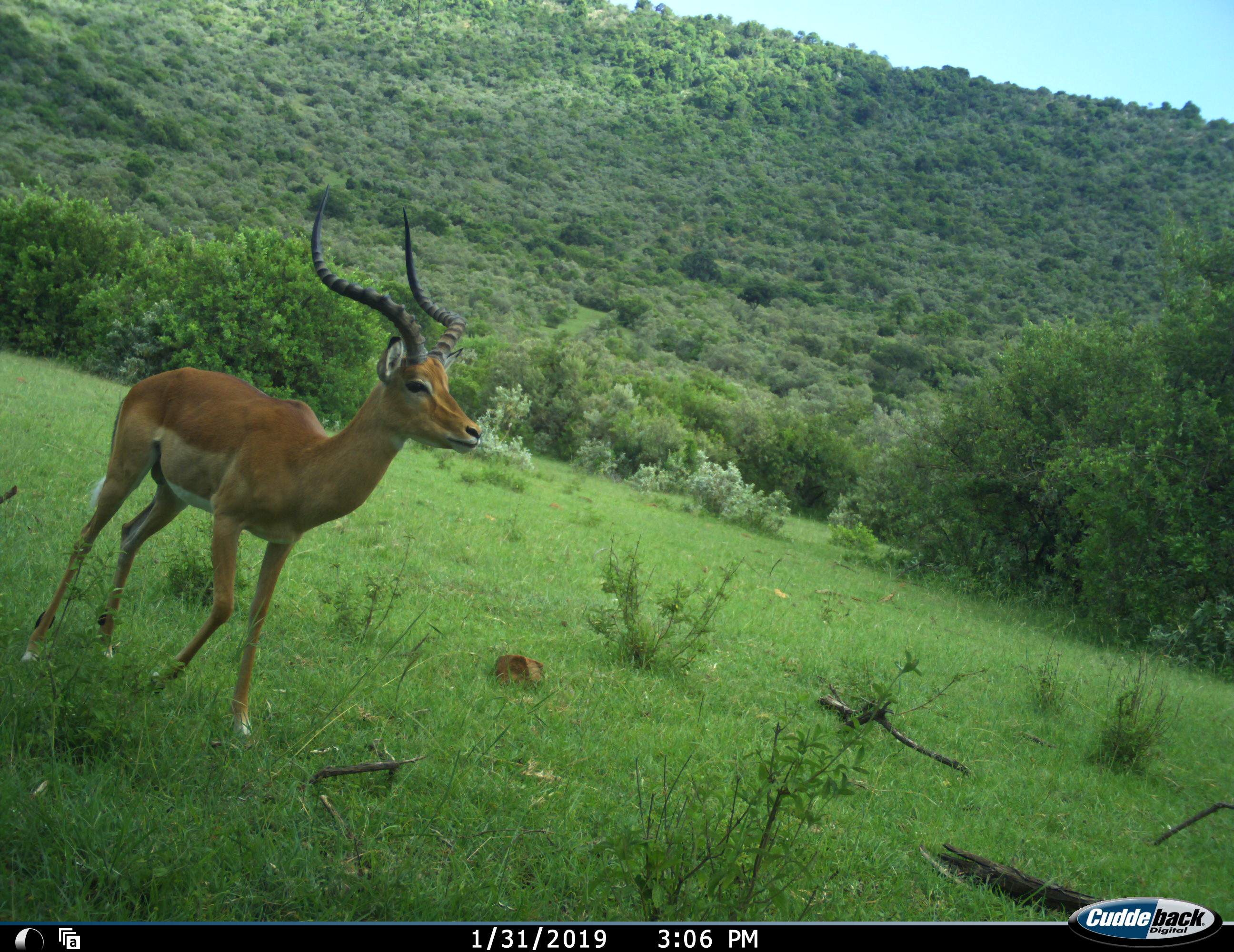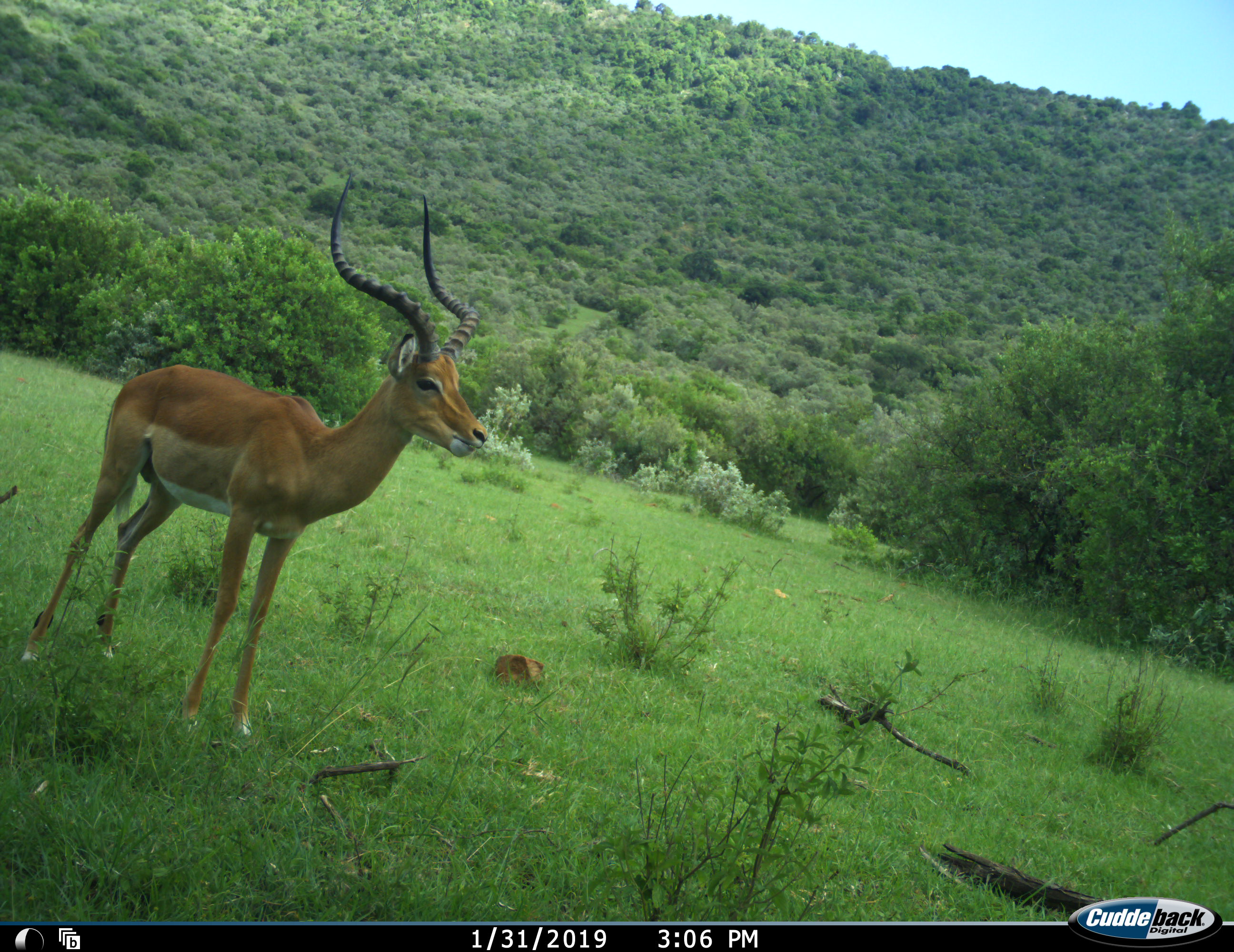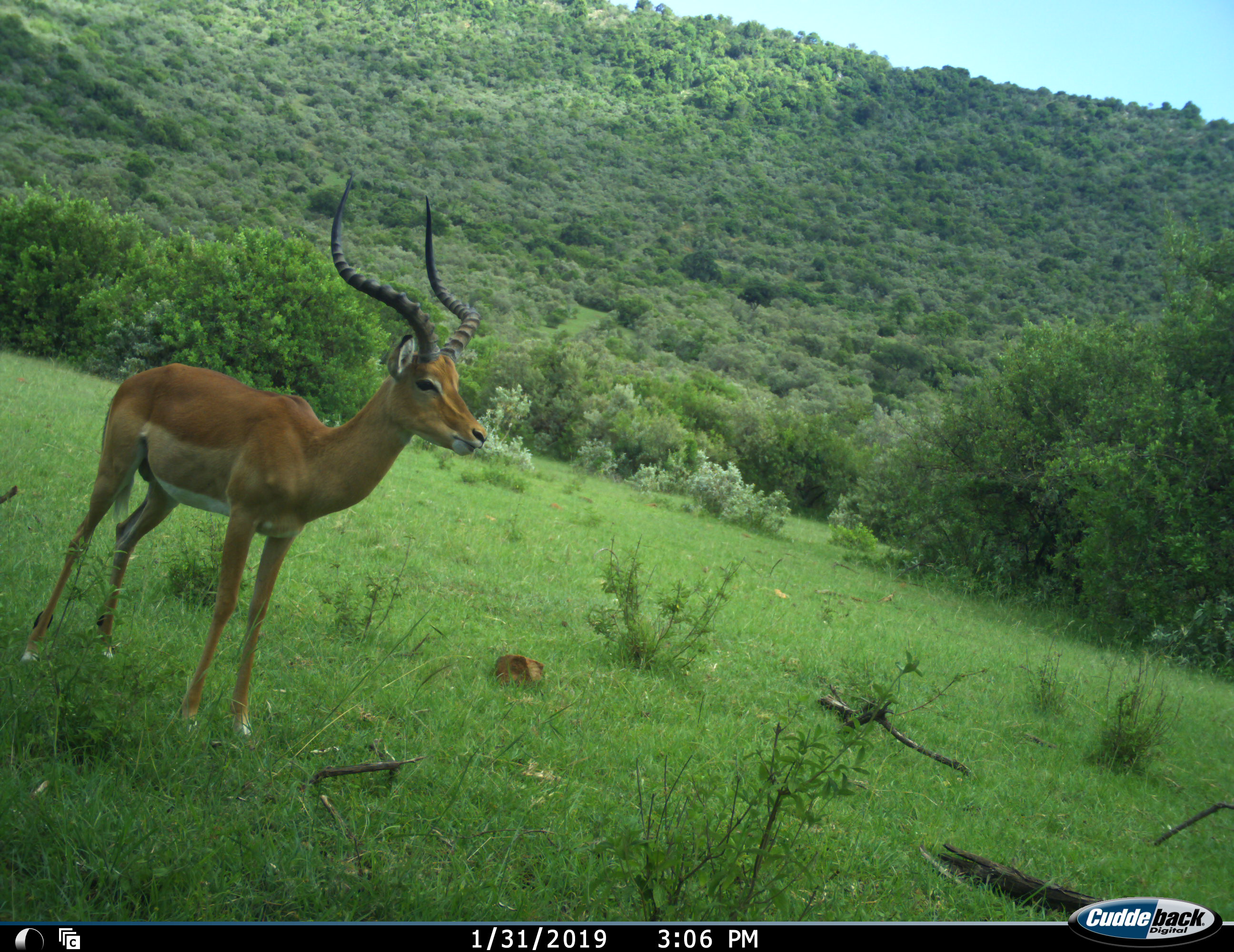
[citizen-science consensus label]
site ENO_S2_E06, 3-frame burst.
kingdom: Animalia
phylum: Chordata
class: Mammalia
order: Artiodactyla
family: Bovidae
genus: Aepyceros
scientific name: Aepyceros melampus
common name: impala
Impala (Aepyceros melampus), count 1. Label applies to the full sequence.